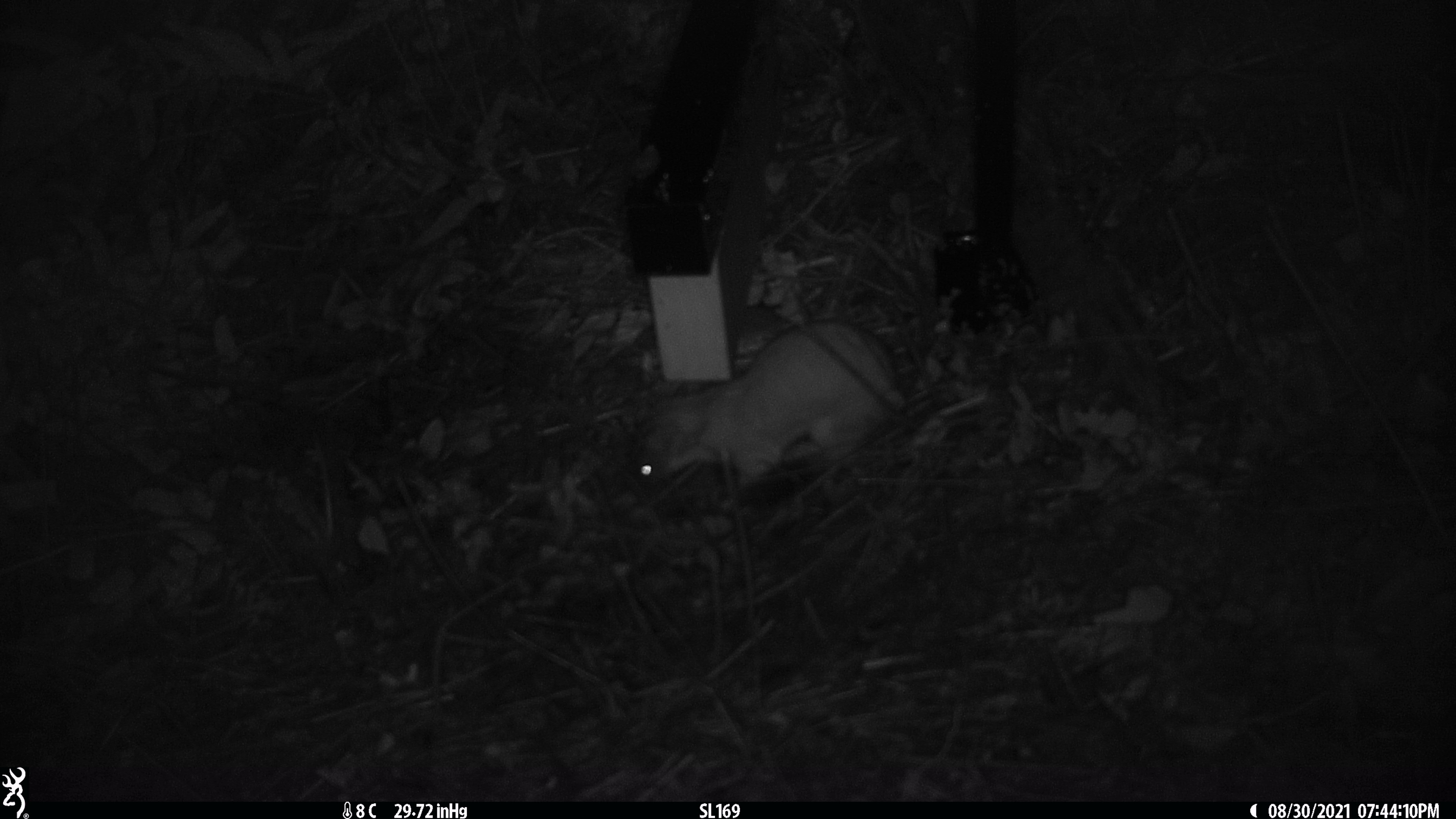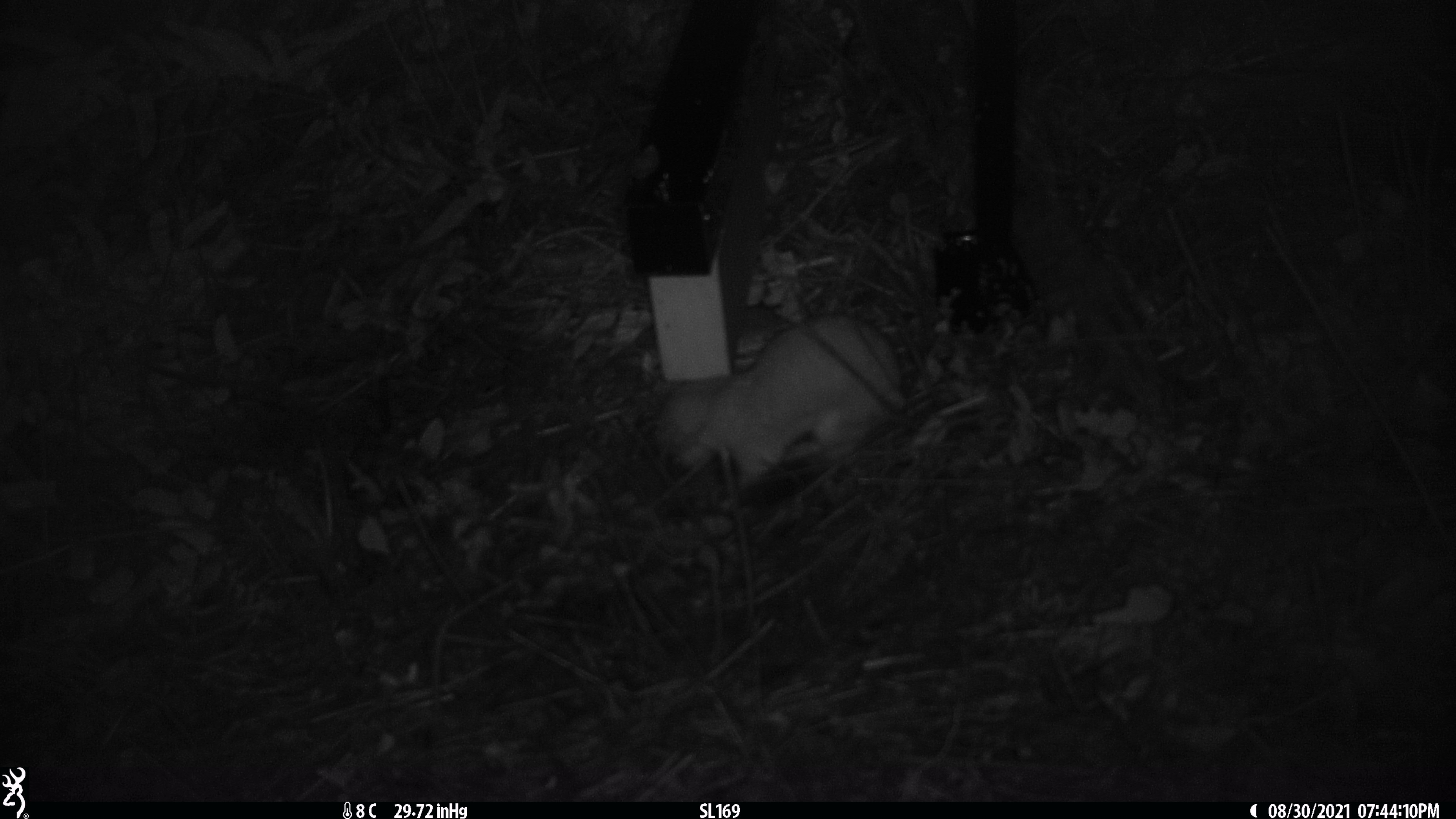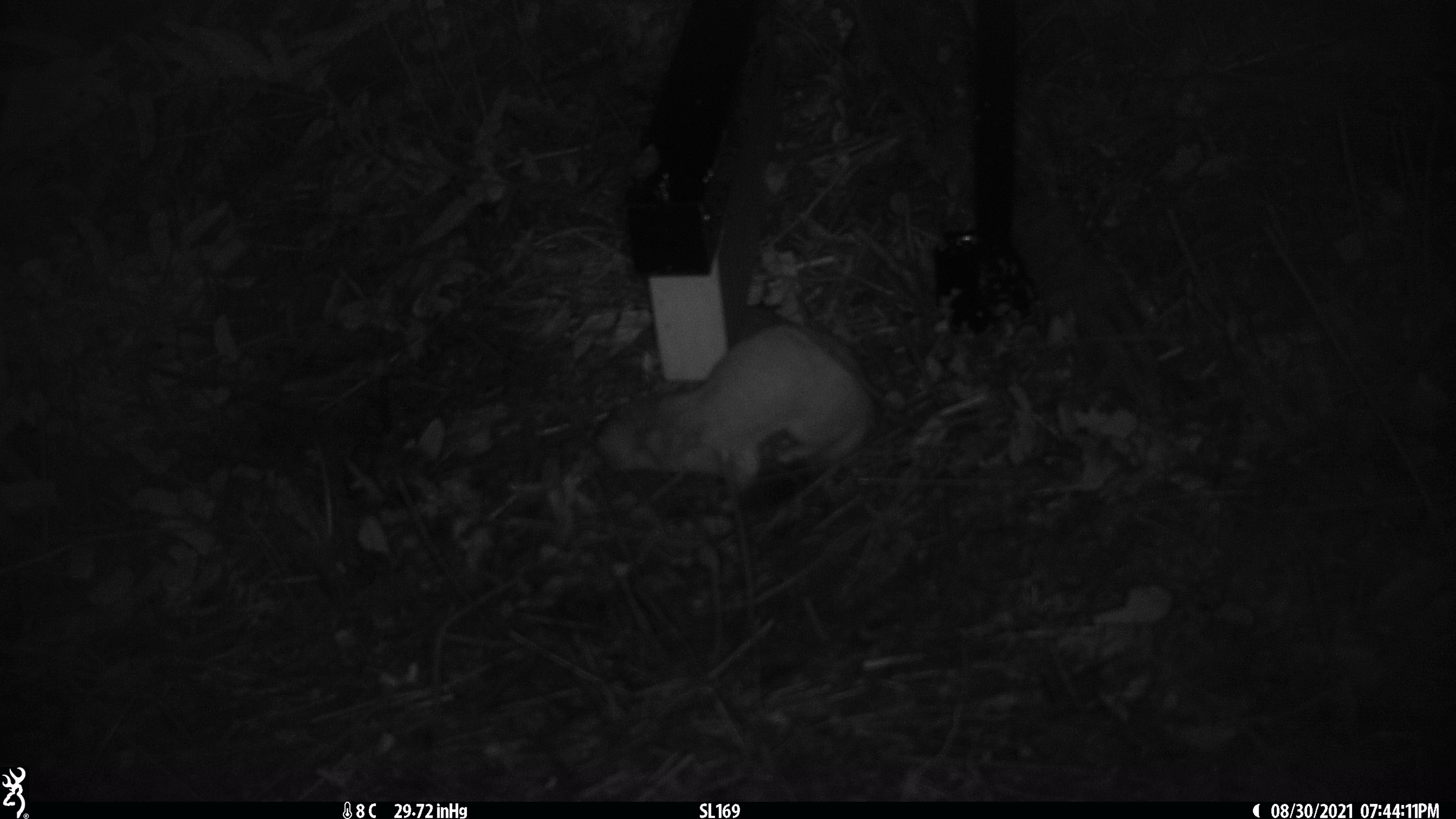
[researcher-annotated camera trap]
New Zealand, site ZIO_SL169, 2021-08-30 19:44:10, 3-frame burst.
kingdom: Animalia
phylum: Chordata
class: Mammalia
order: Carnivora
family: Mustelidae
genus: Mustela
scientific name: Mustela erminea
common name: stoat